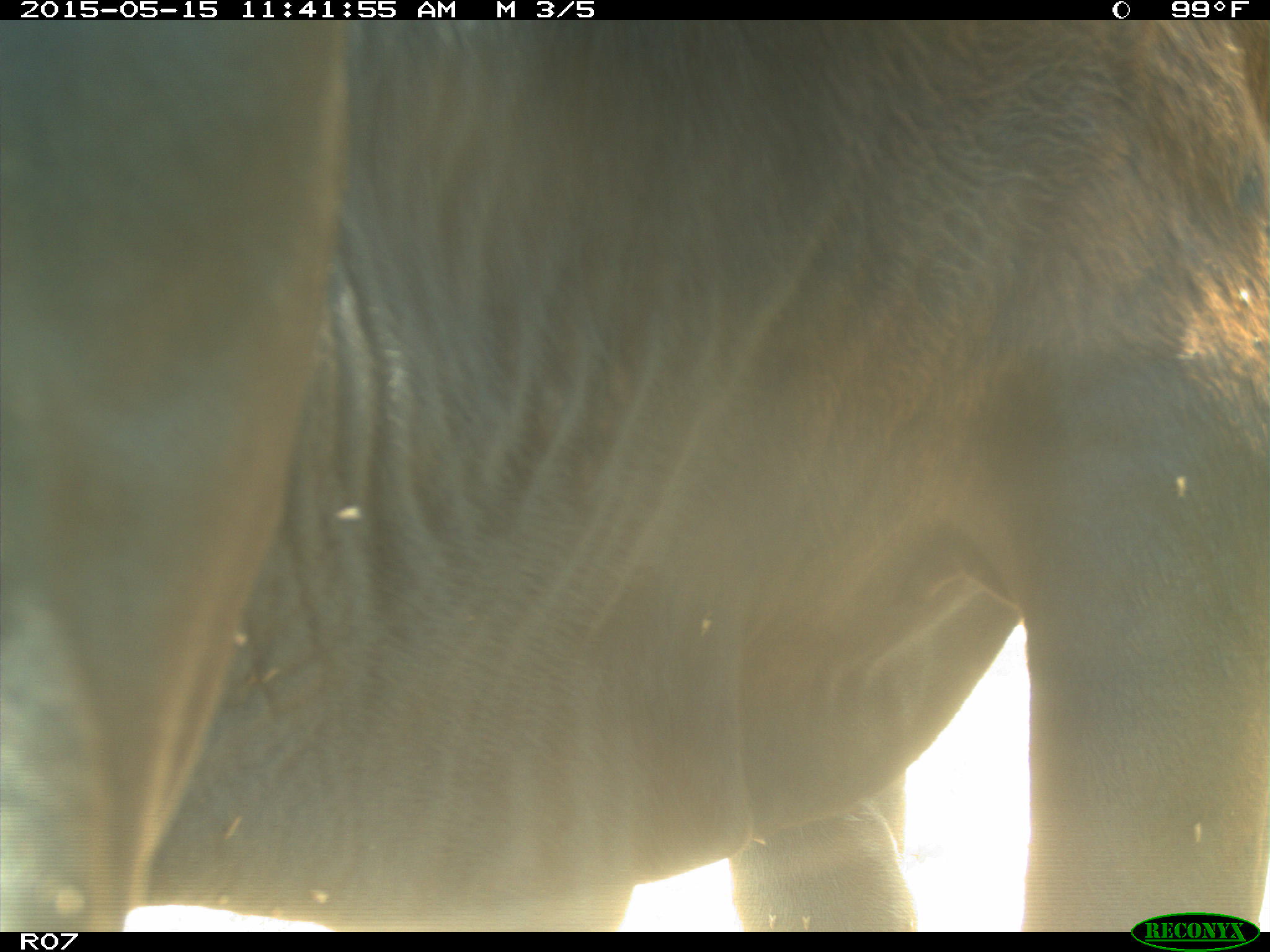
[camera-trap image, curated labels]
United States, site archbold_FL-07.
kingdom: Animalia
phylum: Chordata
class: Mammalia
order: Artiodactyla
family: Bovidae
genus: Bos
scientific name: Bos taurus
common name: domestic cow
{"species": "Bos taurus (domestic cow)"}